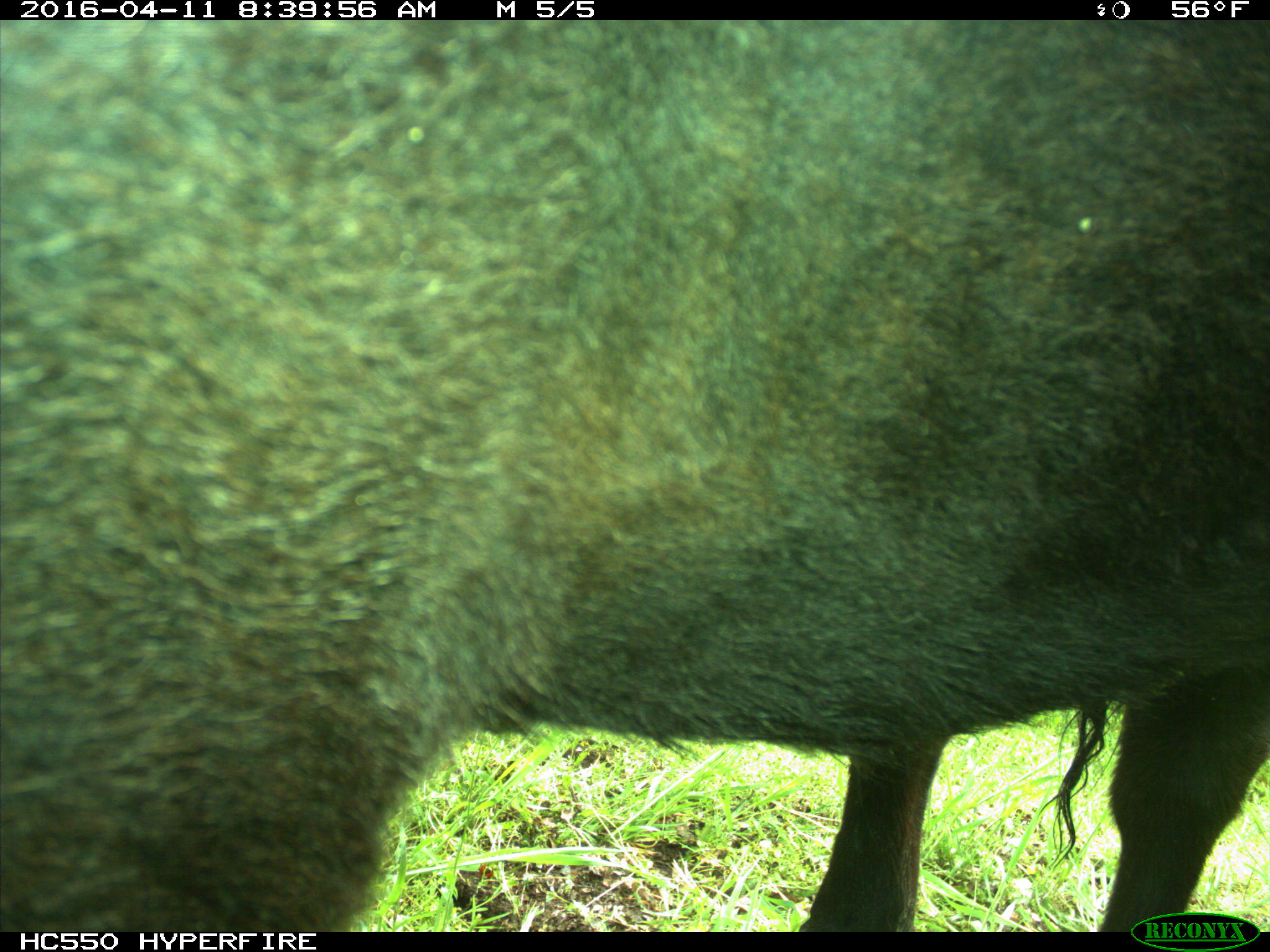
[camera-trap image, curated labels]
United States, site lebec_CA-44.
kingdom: Animalia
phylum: Chordata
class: Mammalia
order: Artiodactyla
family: Bovidae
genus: Bos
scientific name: Bos taurus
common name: domestic cow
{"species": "Bos taurus (domestic cow)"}